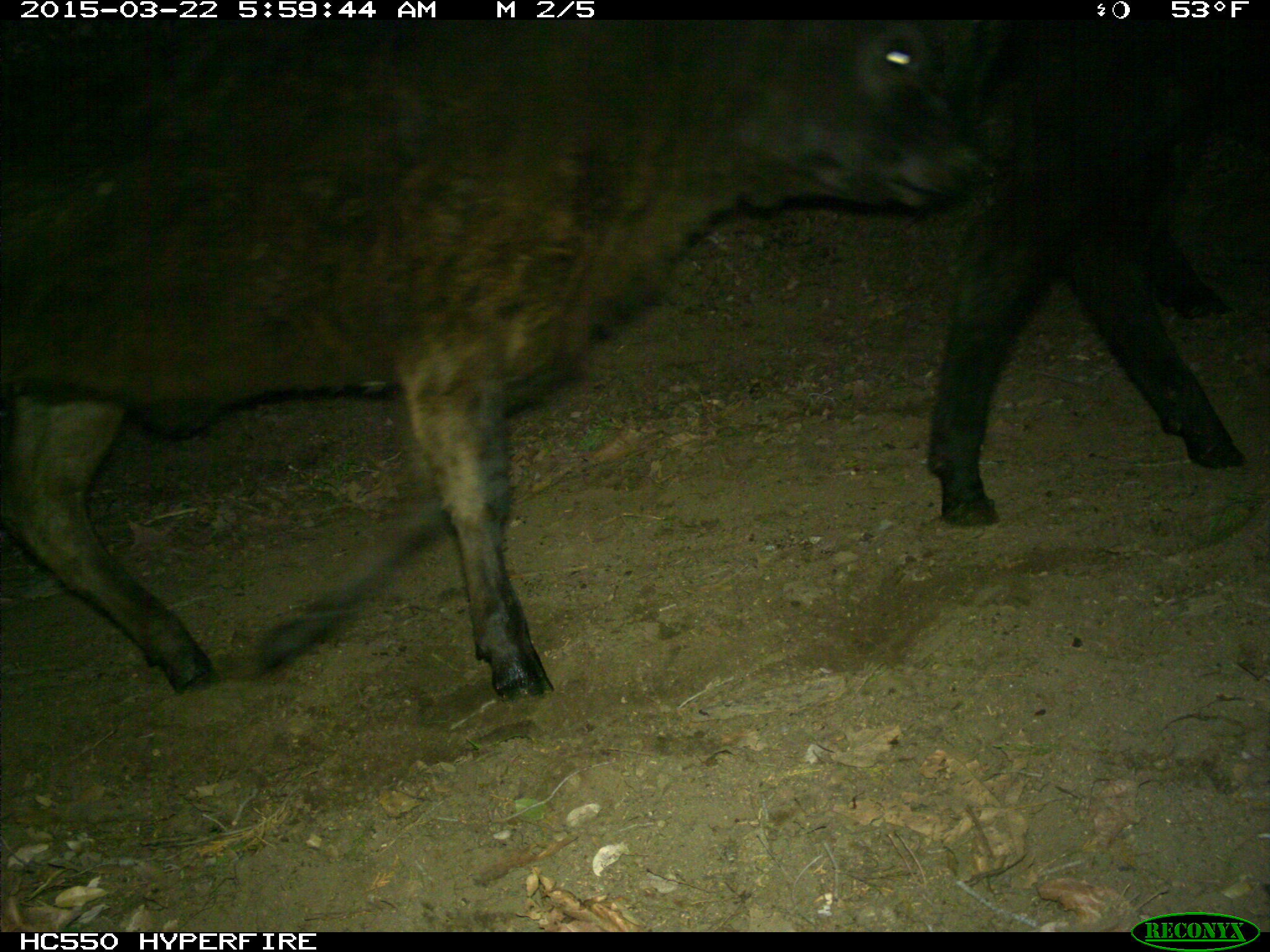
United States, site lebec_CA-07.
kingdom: Animalia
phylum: Chordata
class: Mammalia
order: Artiodactyla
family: Bovidae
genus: Bos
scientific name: Bos taurus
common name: domestic cow